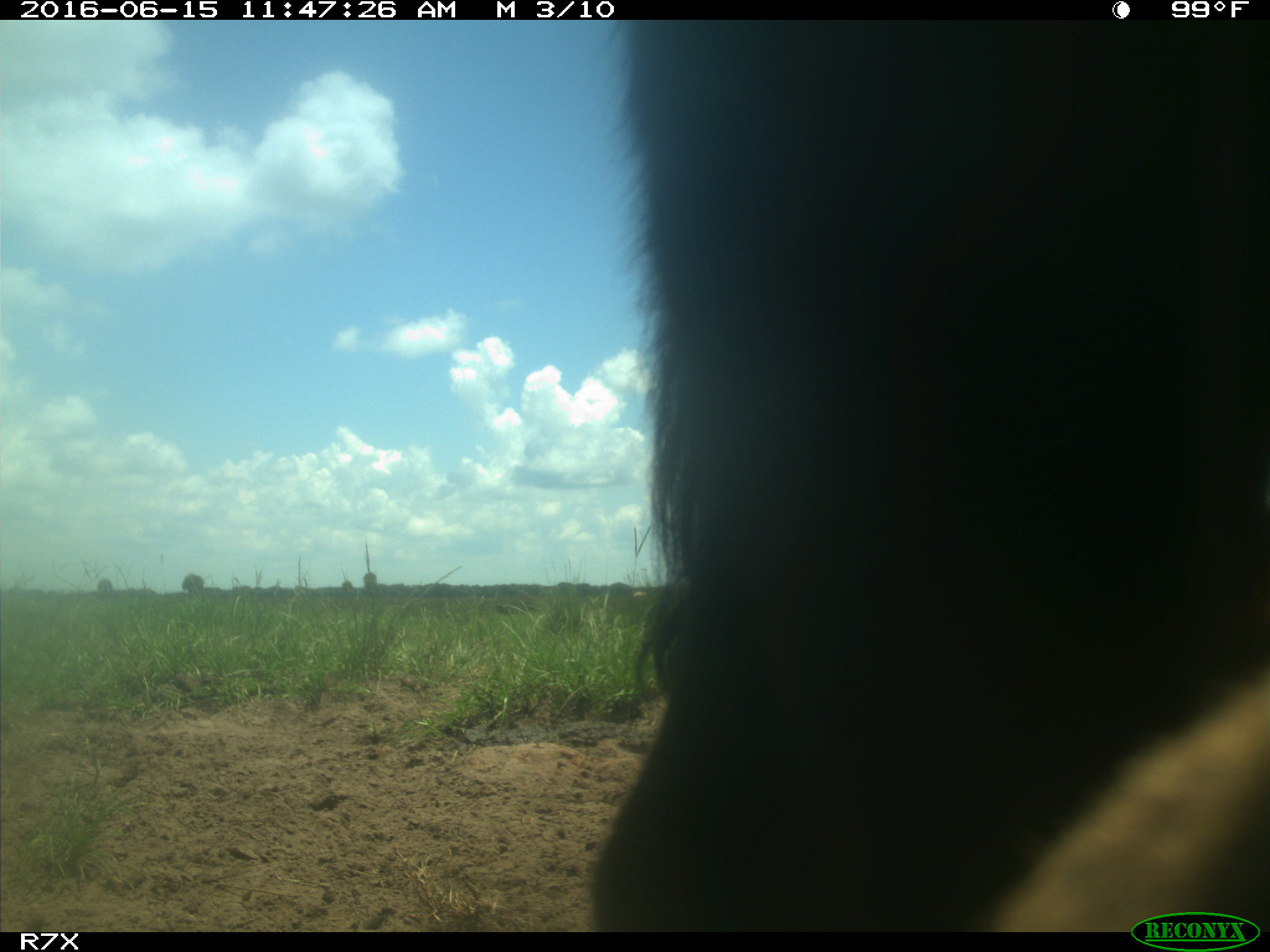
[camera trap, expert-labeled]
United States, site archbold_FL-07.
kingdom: Animalia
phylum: Chordata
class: Mammalia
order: Artiodactyla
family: Bovidae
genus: Bos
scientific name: Bos taurus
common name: domestic cow